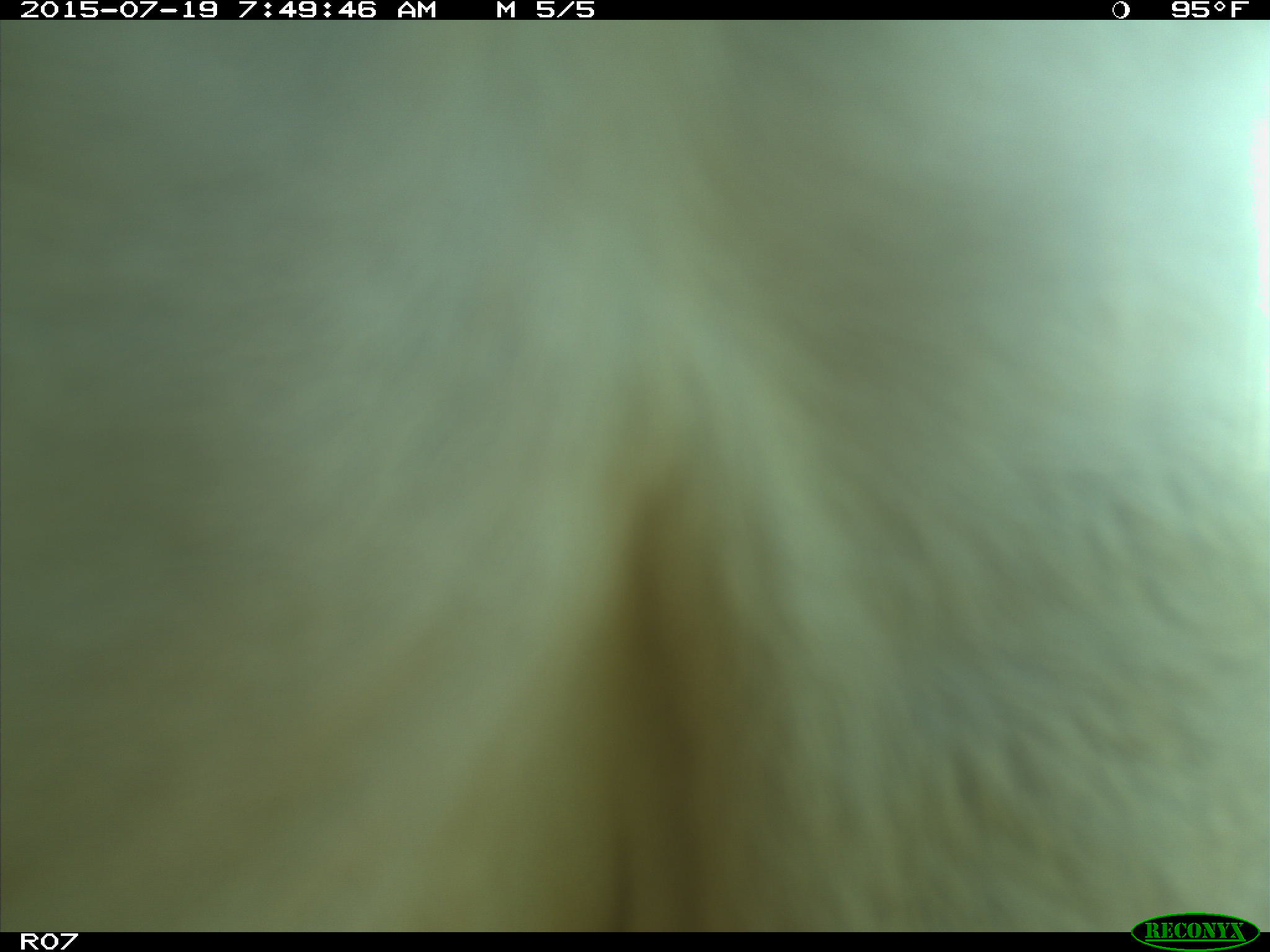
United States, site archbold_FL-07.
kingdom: Animalia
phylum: Chordata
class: Mammalia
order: Artiodactyla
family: Bovidae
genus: Bos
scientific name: Bos taurus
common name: domestic cow